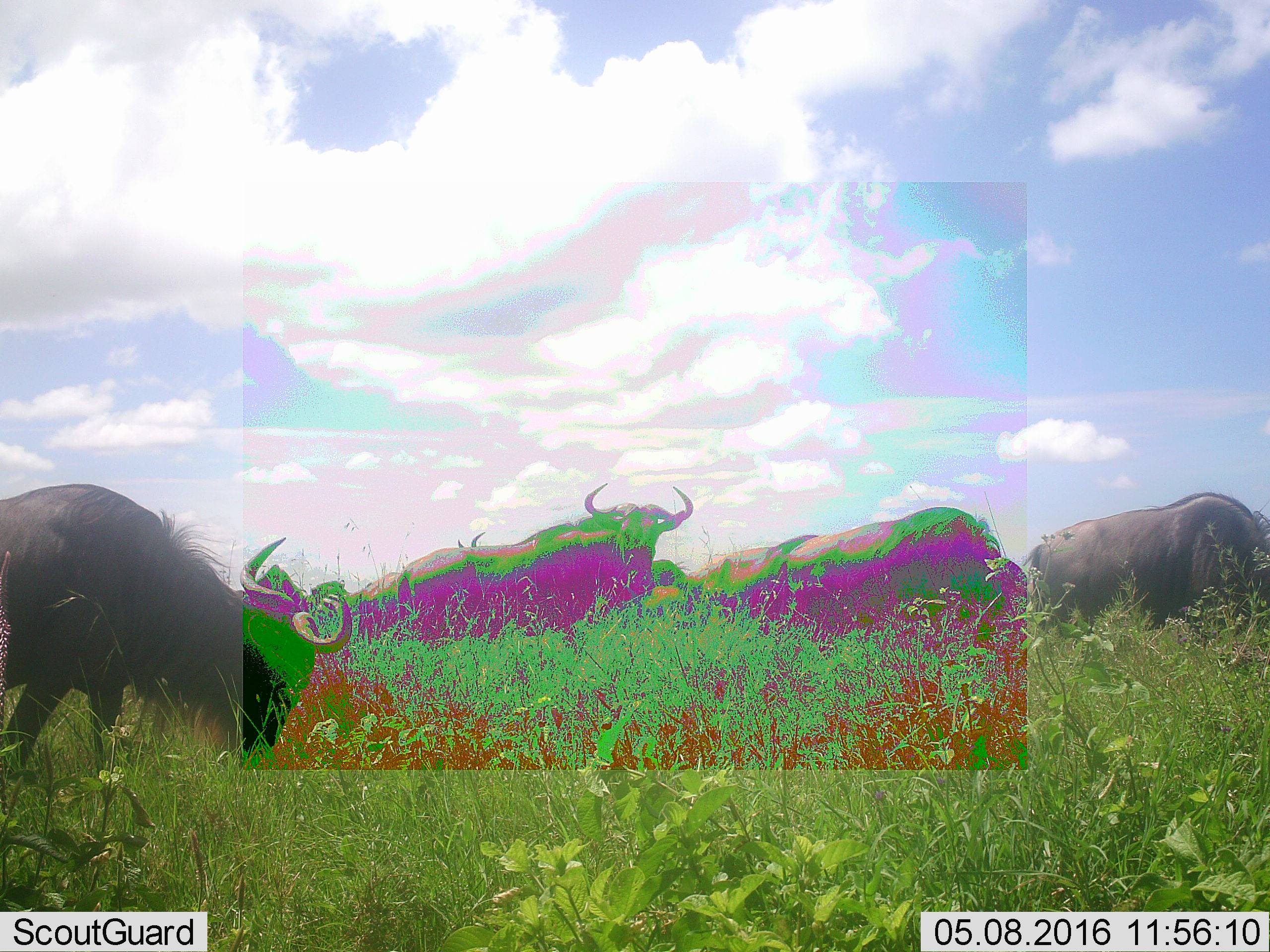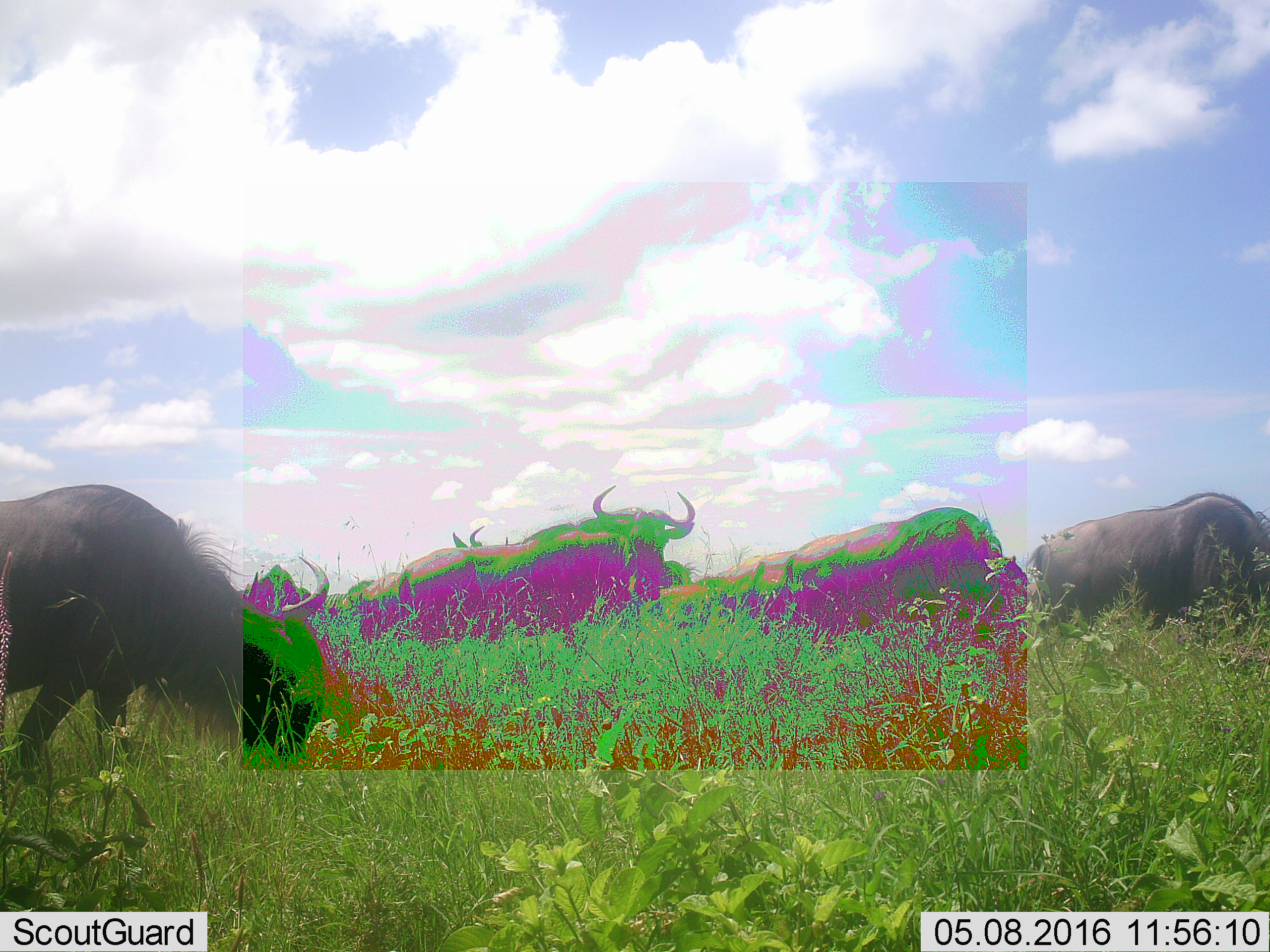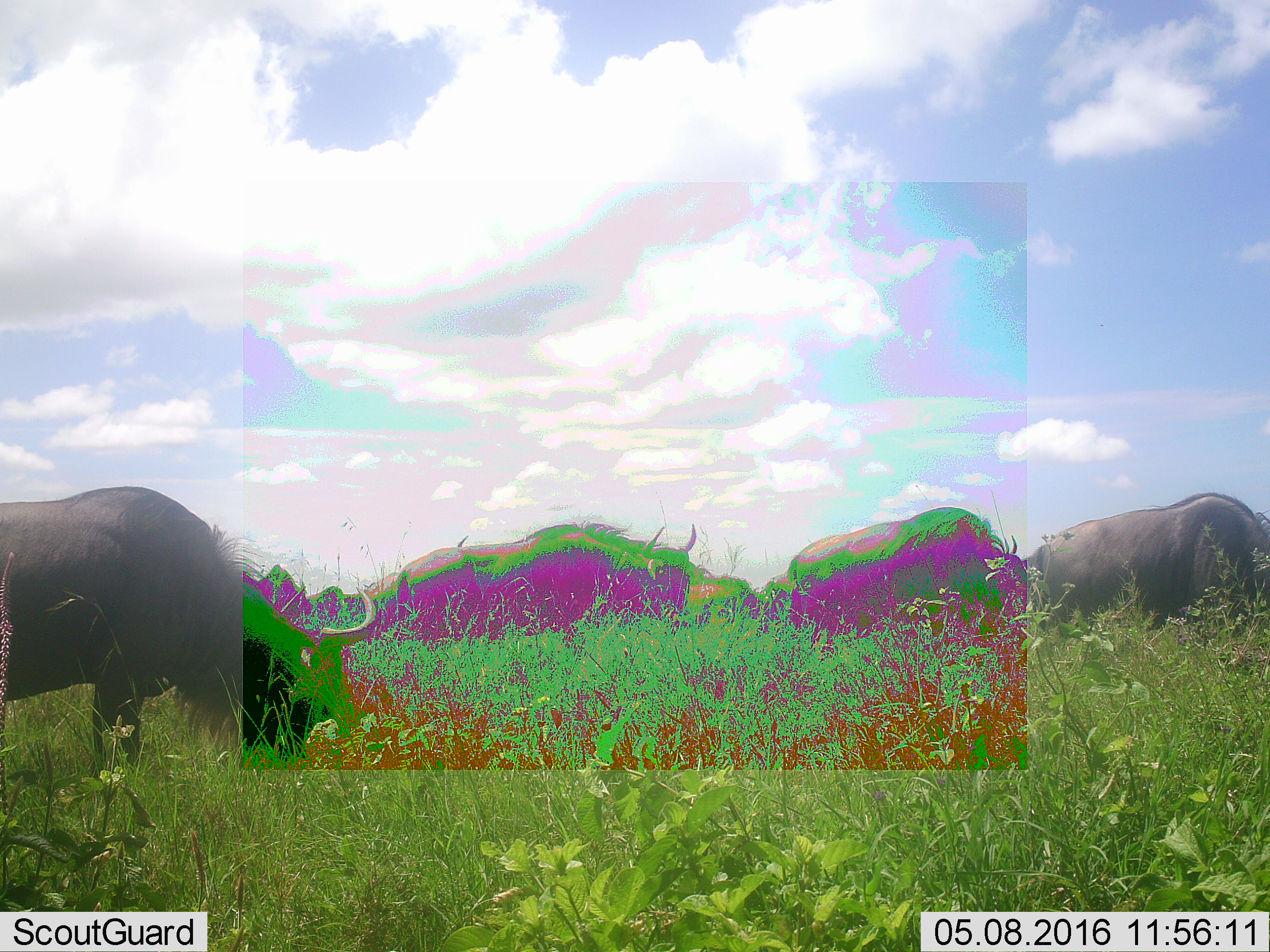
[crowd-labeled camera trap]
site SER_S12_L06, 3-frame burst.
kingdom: Animalia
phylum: Chordata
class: Mammalia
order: Artiodactyla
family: Bovidae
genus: Connochaetes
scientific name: Connochaetes taurinus taurinus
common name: blue wildebeest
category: wildebeestblue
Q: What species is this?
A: Wildebeestblue (blue wildebeest) (Connochaetes taurinus taurinus).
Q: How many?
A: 6.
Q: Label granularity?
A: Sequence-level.